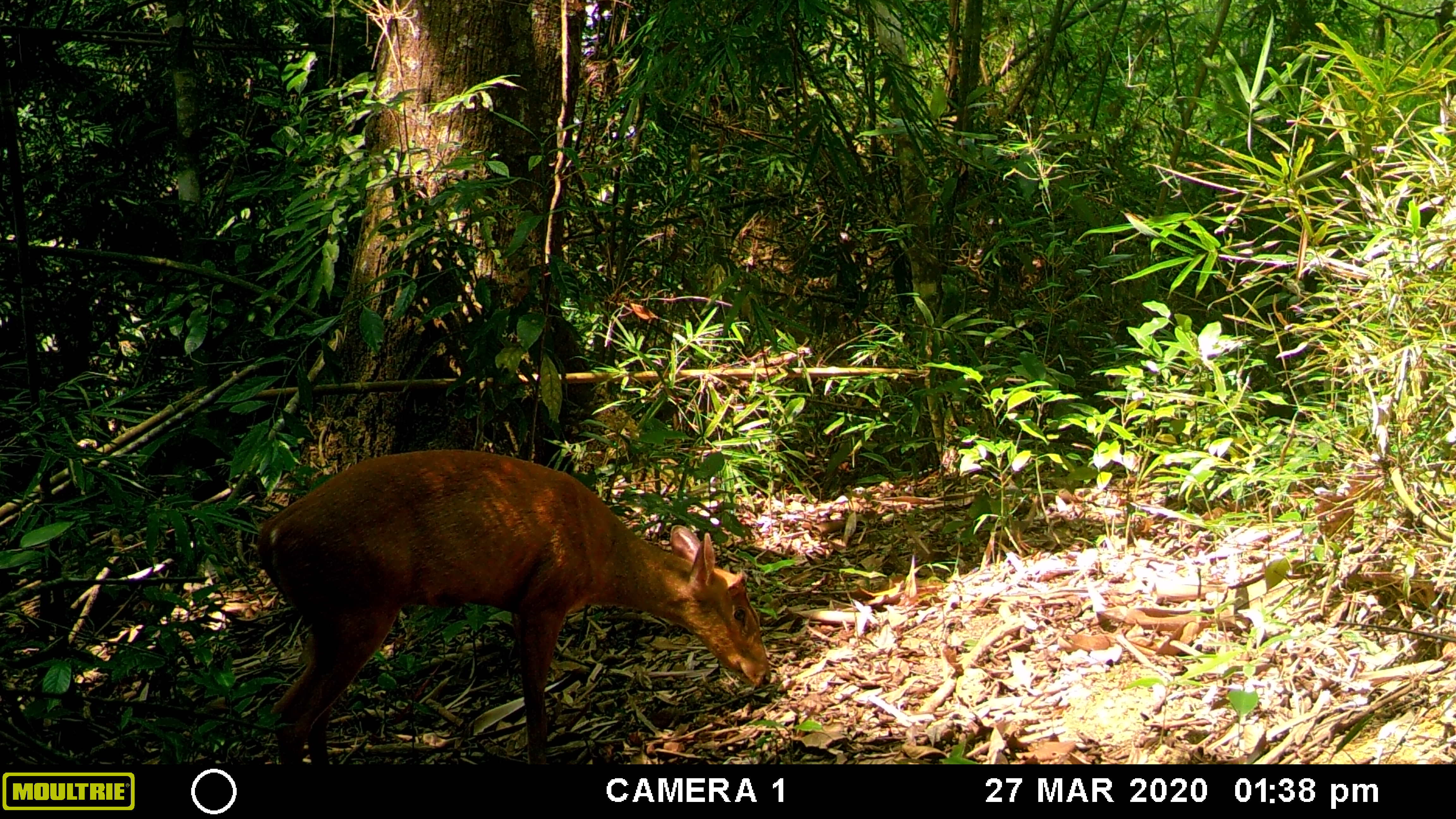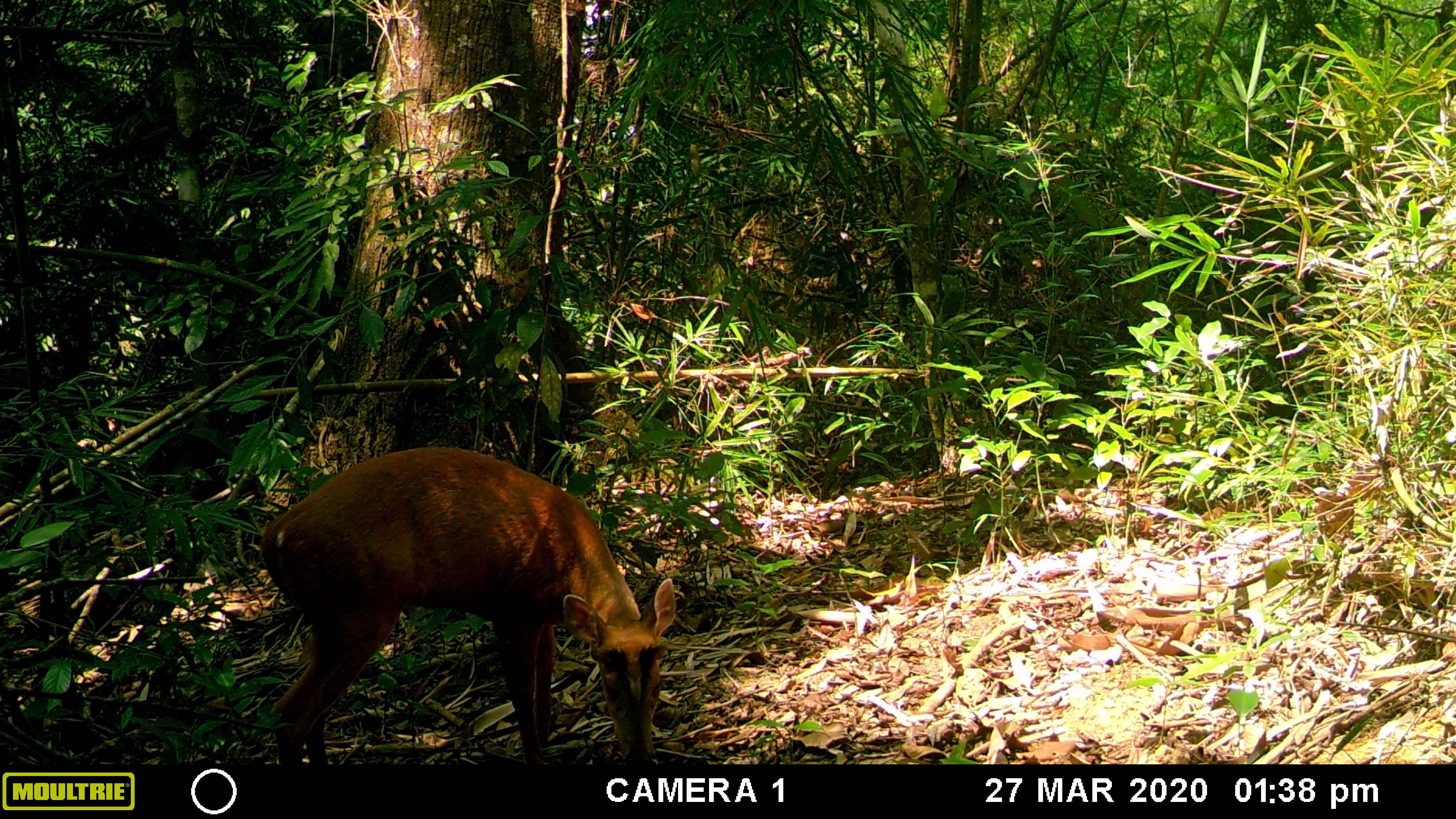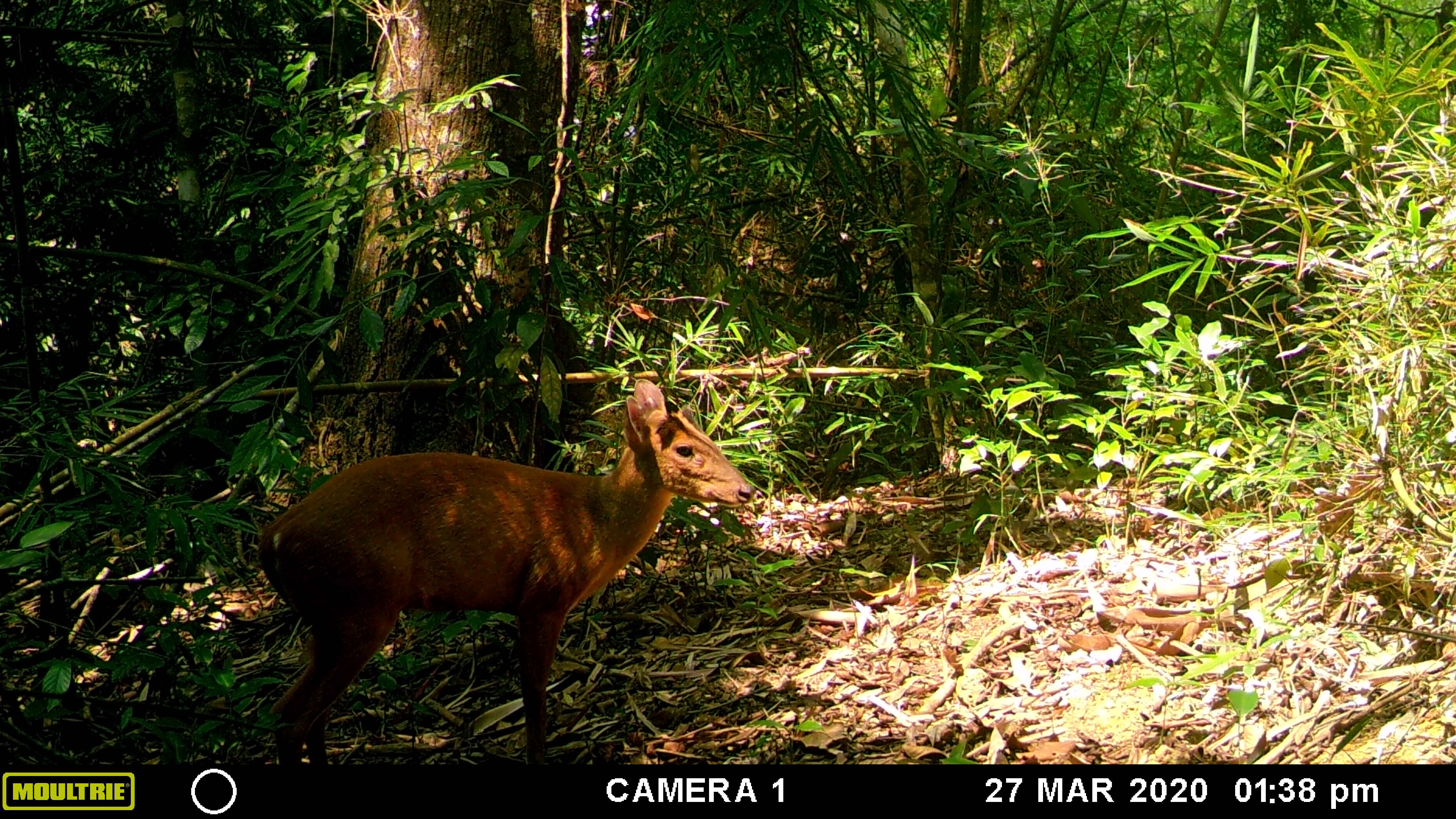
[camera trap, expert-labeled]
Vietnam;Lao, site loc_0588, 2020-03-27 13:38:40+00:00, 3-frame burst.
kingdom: Animalia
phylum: Chordata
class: Mammalia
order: Artiodactyla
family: Cervidae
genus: Muntiacus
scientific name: Muntiacus muntjak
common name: red muntjac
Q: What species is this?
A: Red muntjac (Muntiacus muntjak).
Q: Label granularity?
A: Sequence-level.